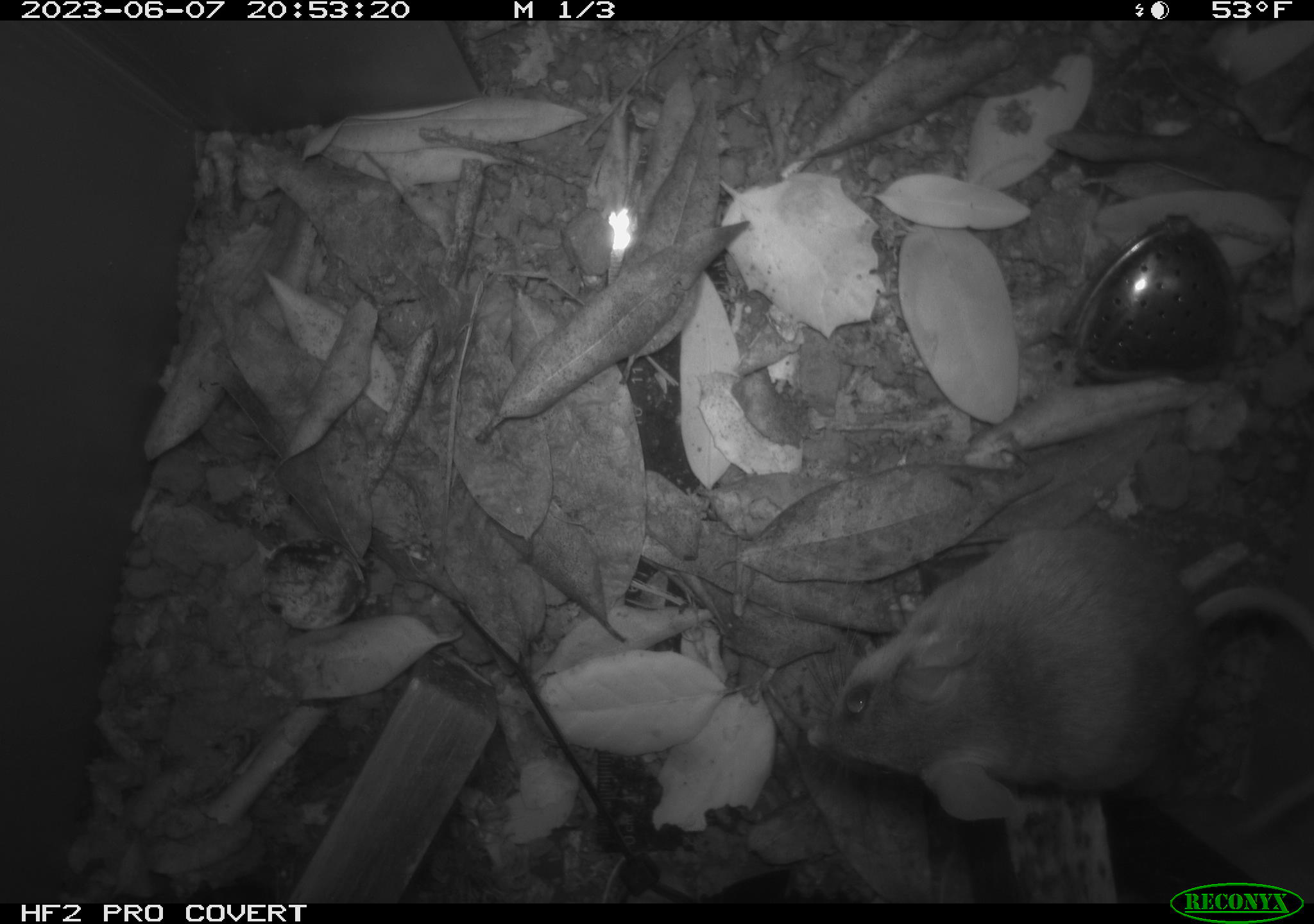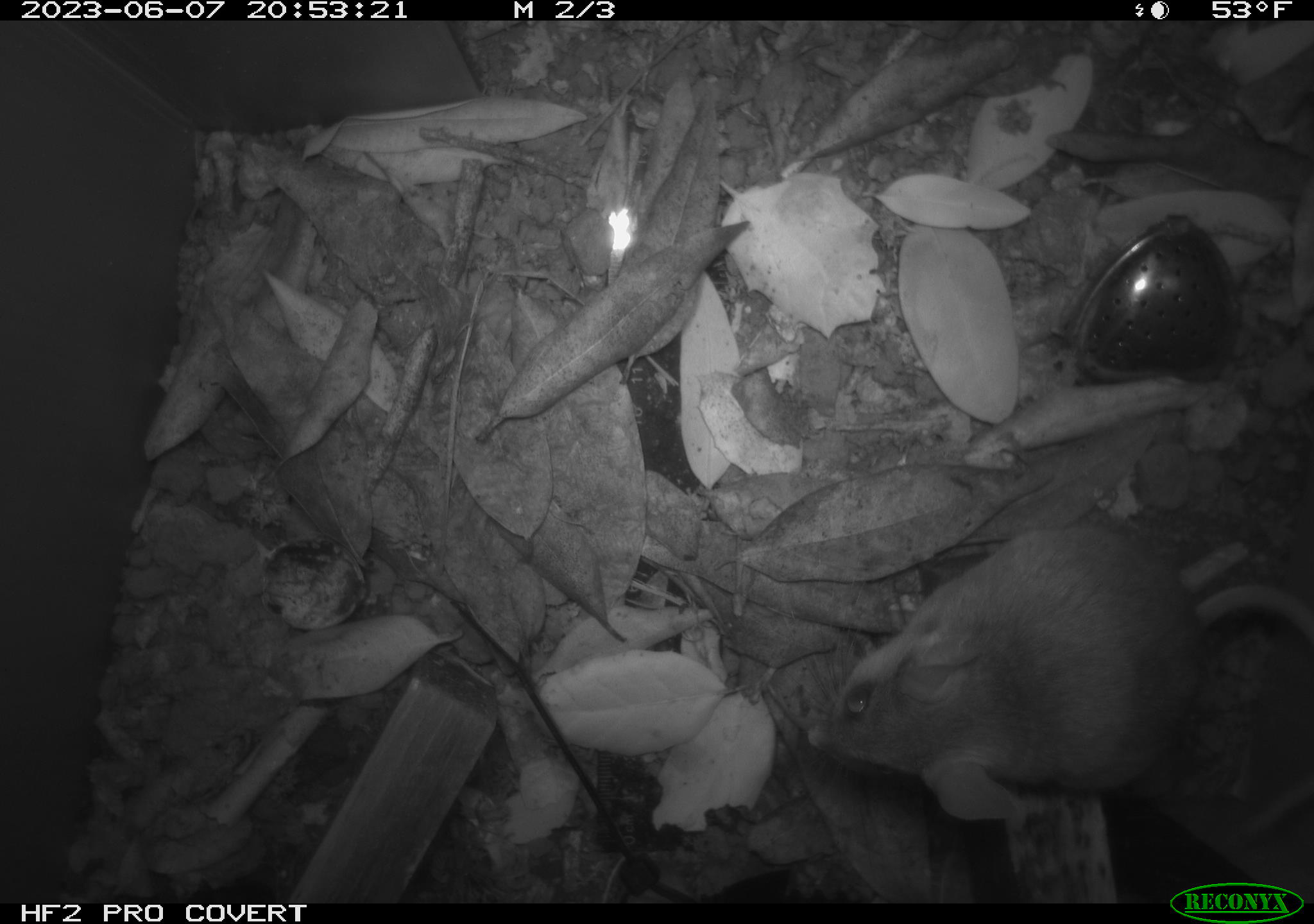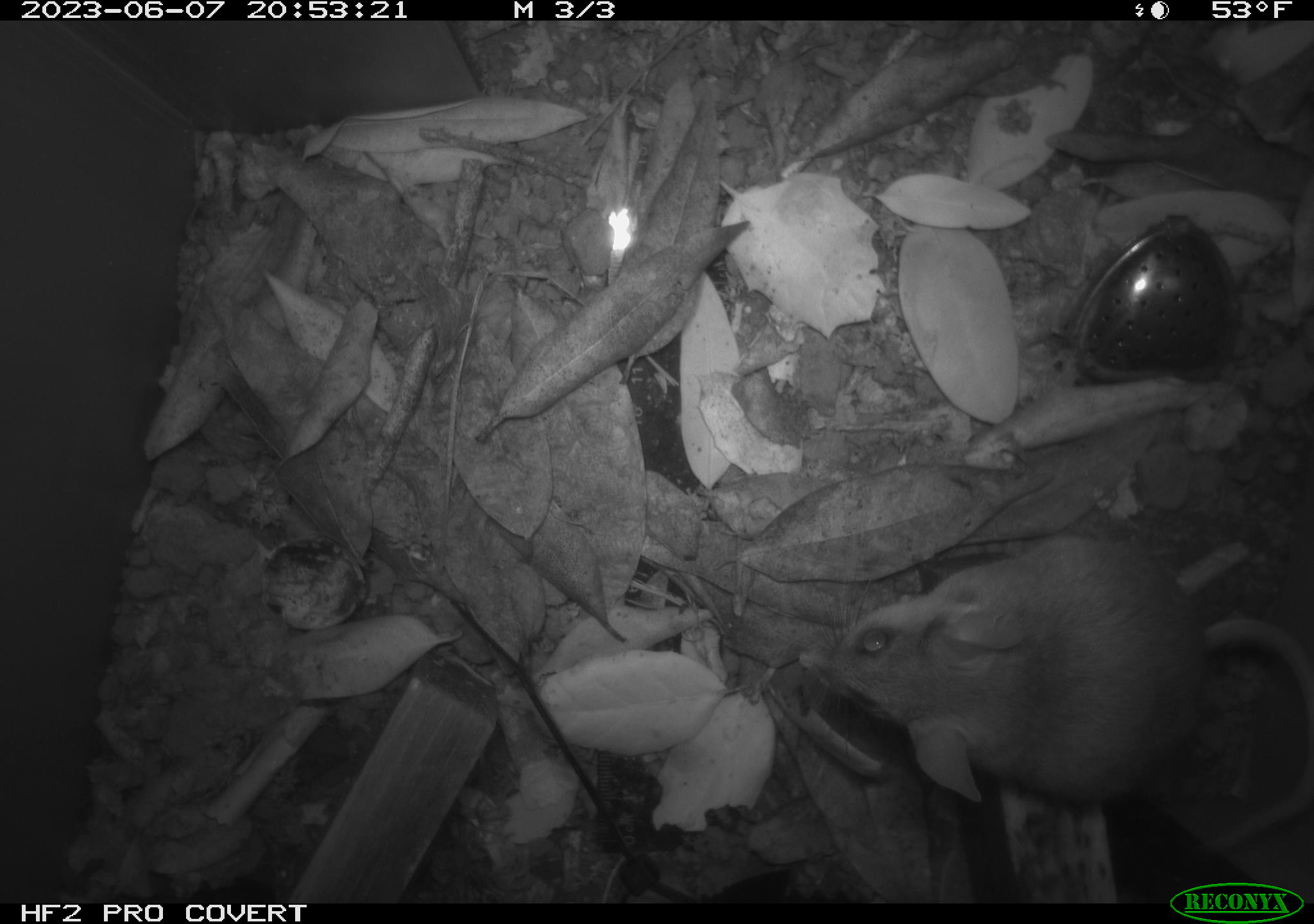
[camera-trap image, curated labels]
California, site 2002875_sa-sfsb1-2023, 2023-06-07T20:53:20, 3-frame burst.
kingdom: Animalia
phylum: Chordata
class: Mammalia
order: Rodentia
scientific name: Rodentia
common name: mouse species